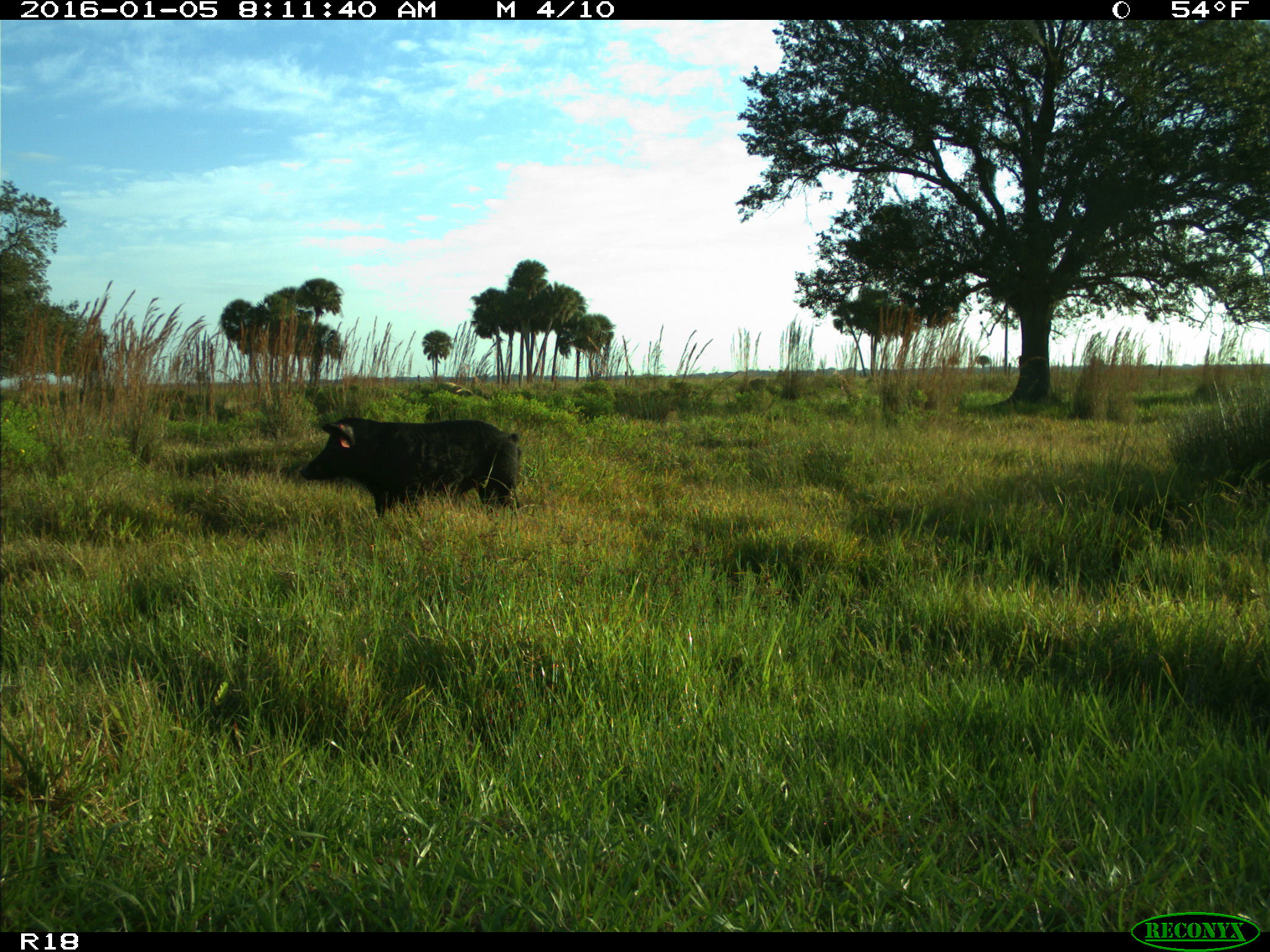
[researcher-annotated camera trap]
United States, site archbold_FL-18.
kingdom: Animalia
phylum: Chordata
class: Mammalia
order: Artiodactyla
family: Suidae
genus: Sus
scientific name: Sus scrofa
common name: wild boar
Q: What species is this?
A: Sus scrofa (wild boar).